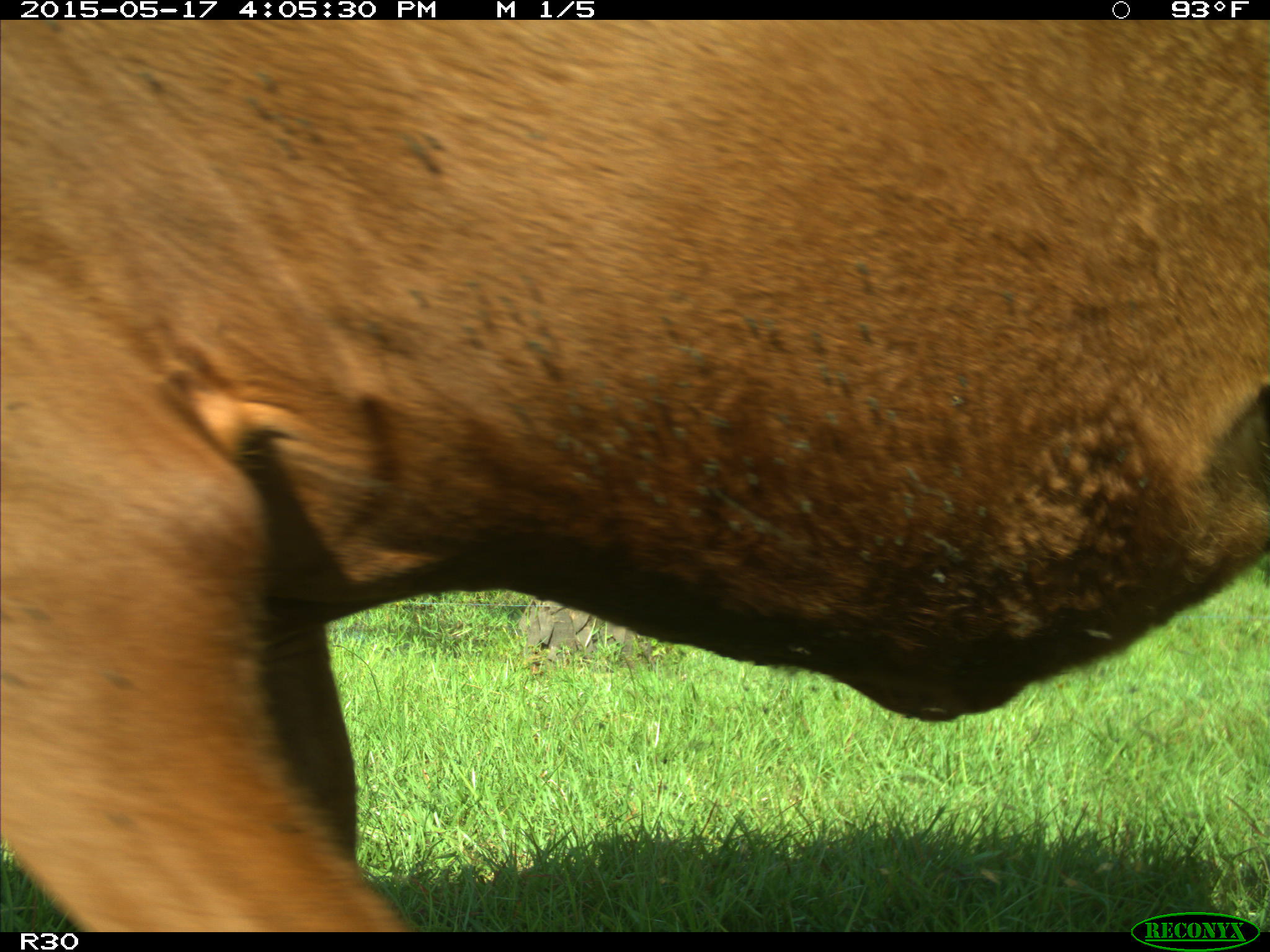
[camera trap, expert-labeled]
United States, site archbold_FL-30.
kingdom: Animalia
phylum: Chordata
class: Mammalia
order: Artiodactyla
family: Bovidae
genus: Bos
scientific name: Bos taurus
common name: domestic cow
Bos taurus (domestic cow).